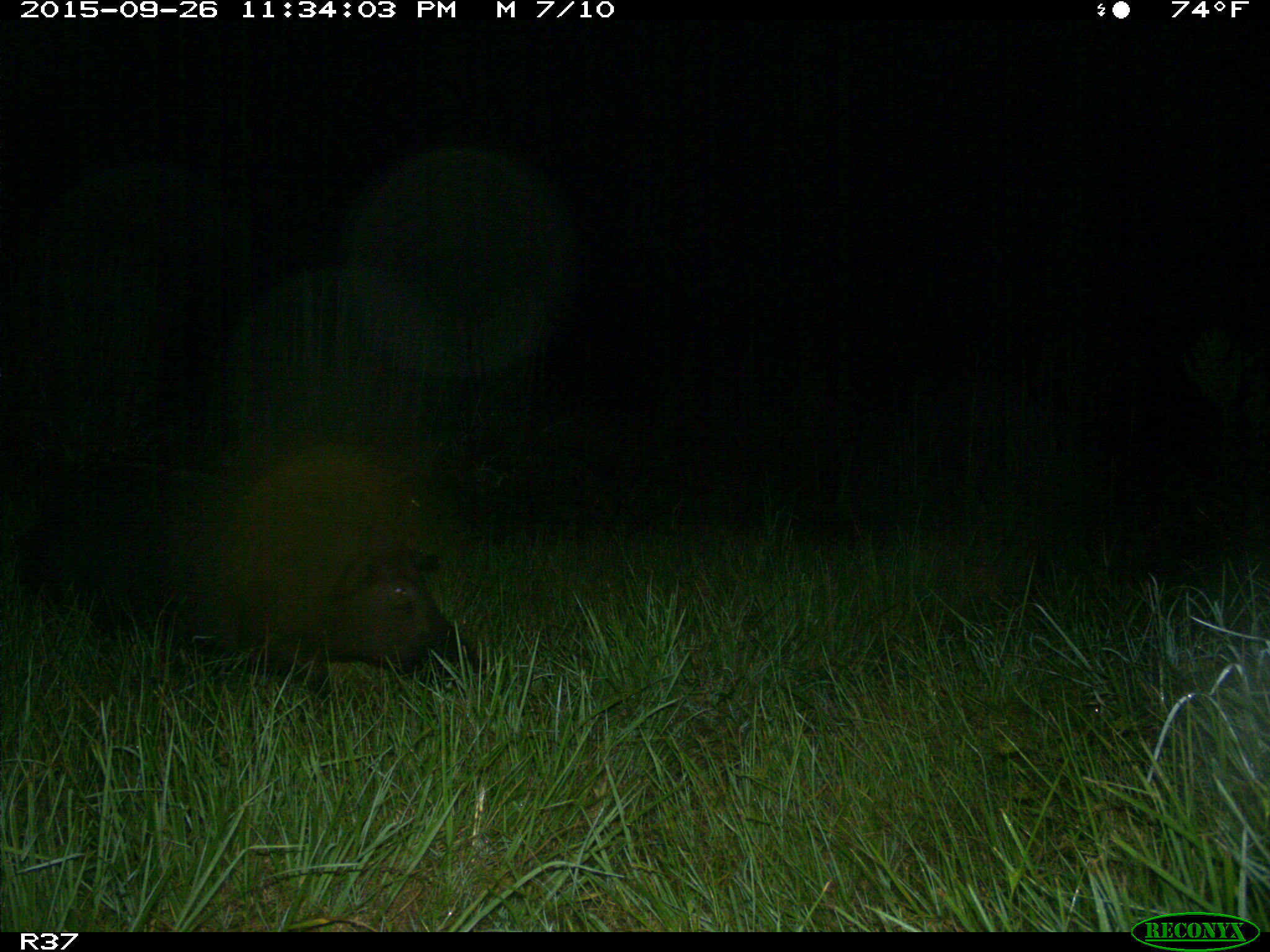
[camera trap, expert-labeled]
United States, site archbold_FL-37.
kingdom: Animalia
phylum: Chordata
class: Mammalia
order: Artiodactyla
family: Suidae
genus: Sus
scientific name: Sus scrofa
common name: wild boar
Sus scrofa (wild boar).